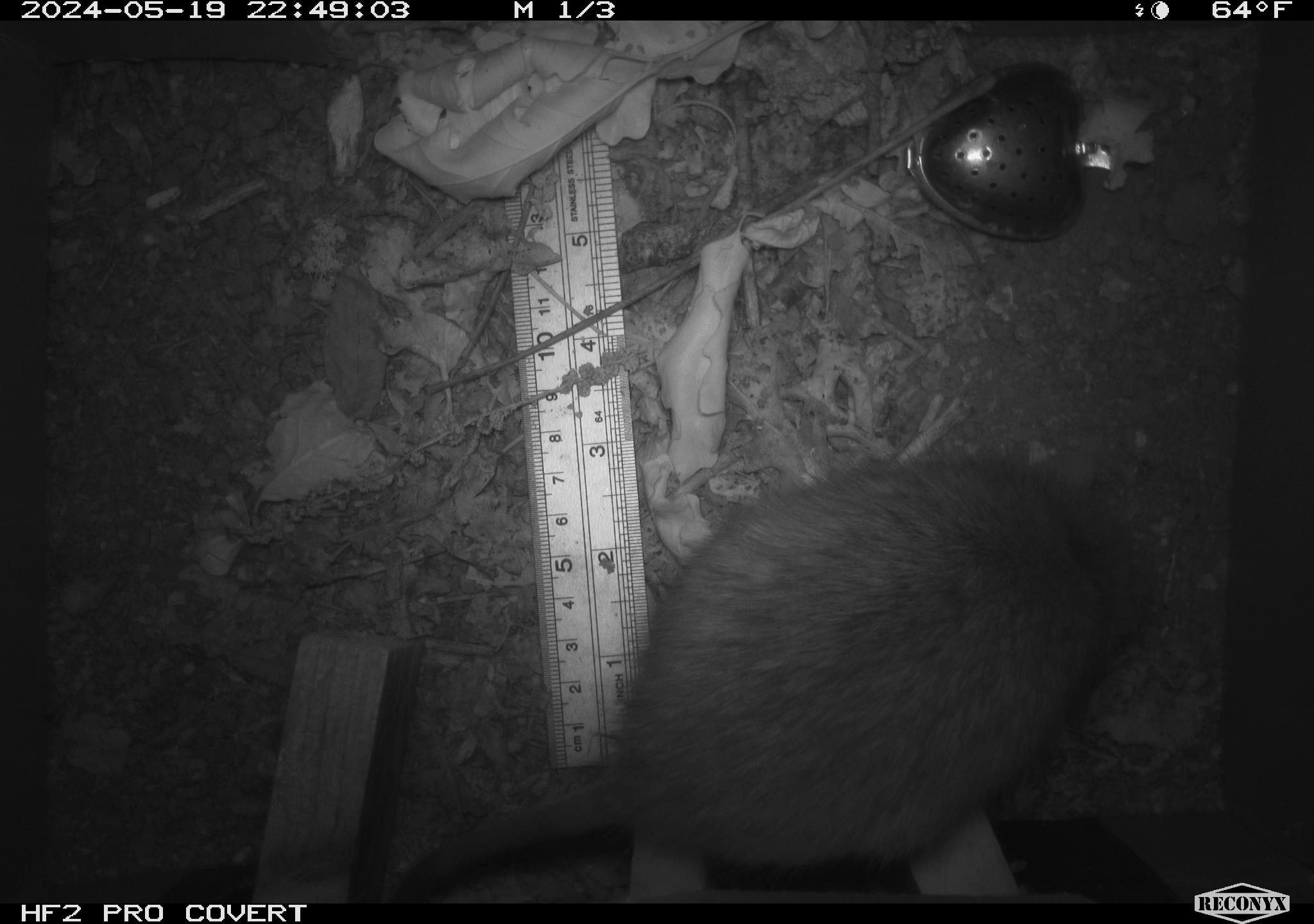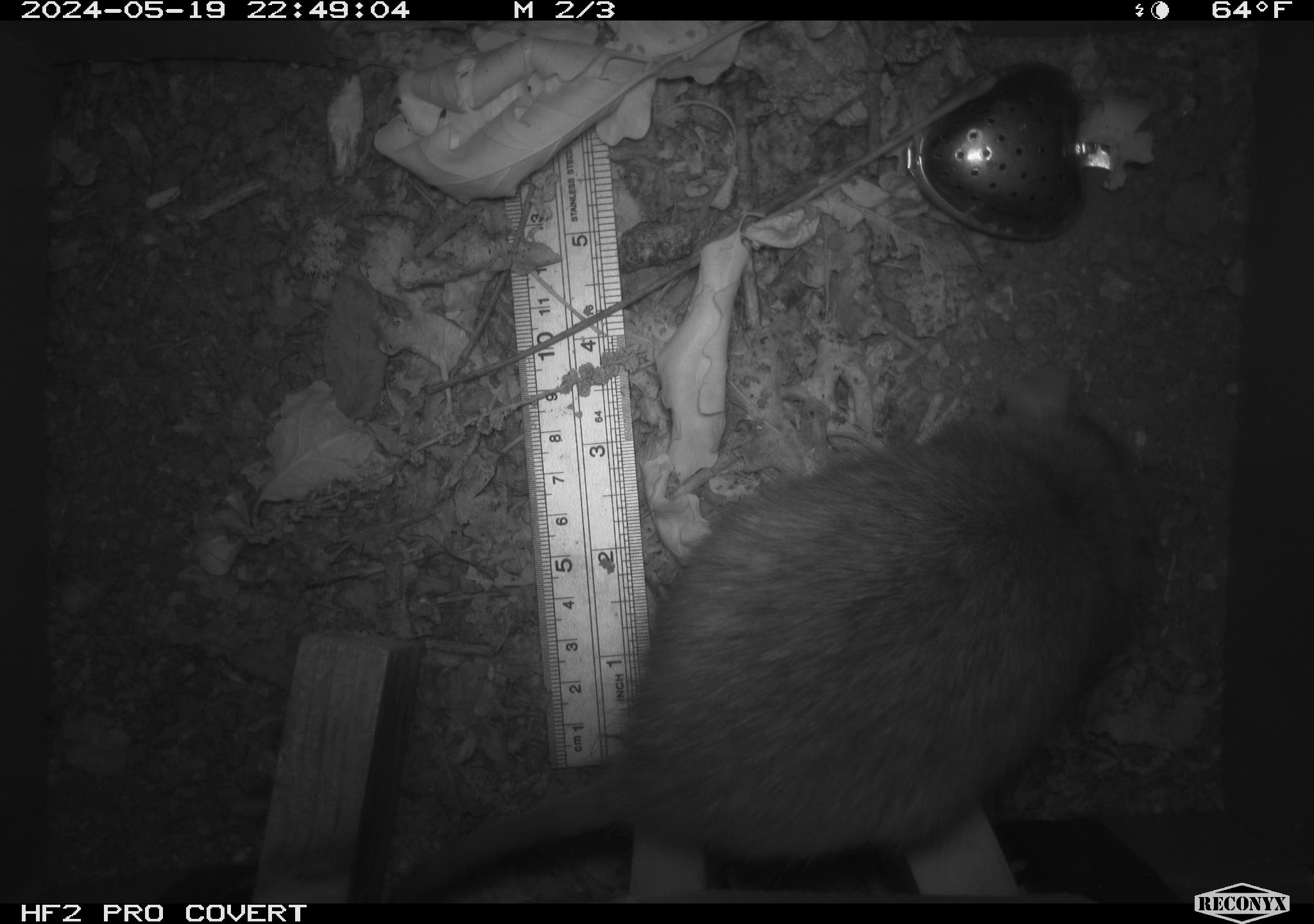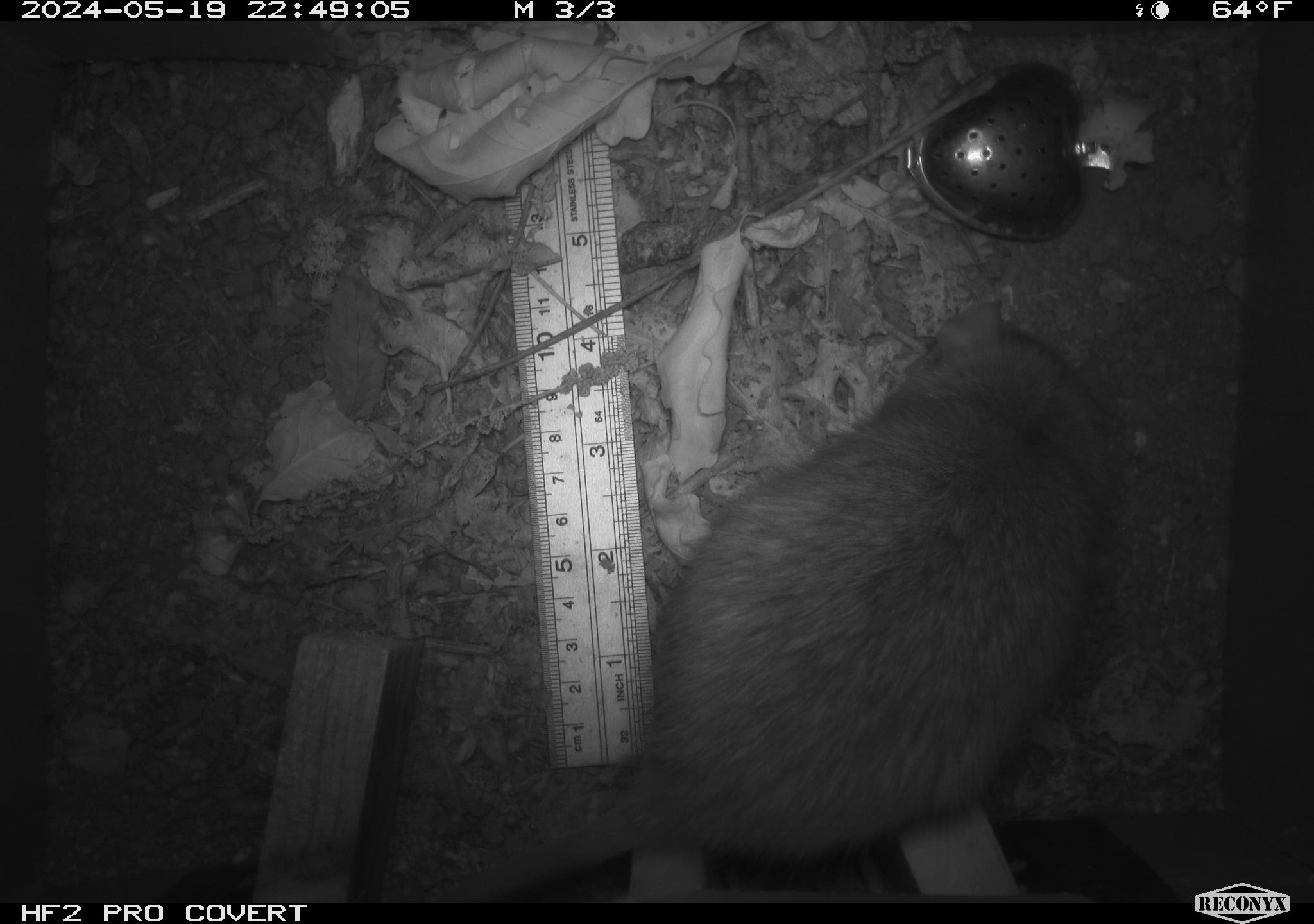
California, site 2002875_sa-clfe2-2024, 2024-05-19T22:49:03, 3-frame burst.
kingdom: Animalia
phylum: Chordata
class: Mammalia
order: Rodentia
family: Muridae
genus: Rattus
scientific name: Rattus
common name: rat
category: rattus species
Rattus species (rat) (Rattus).